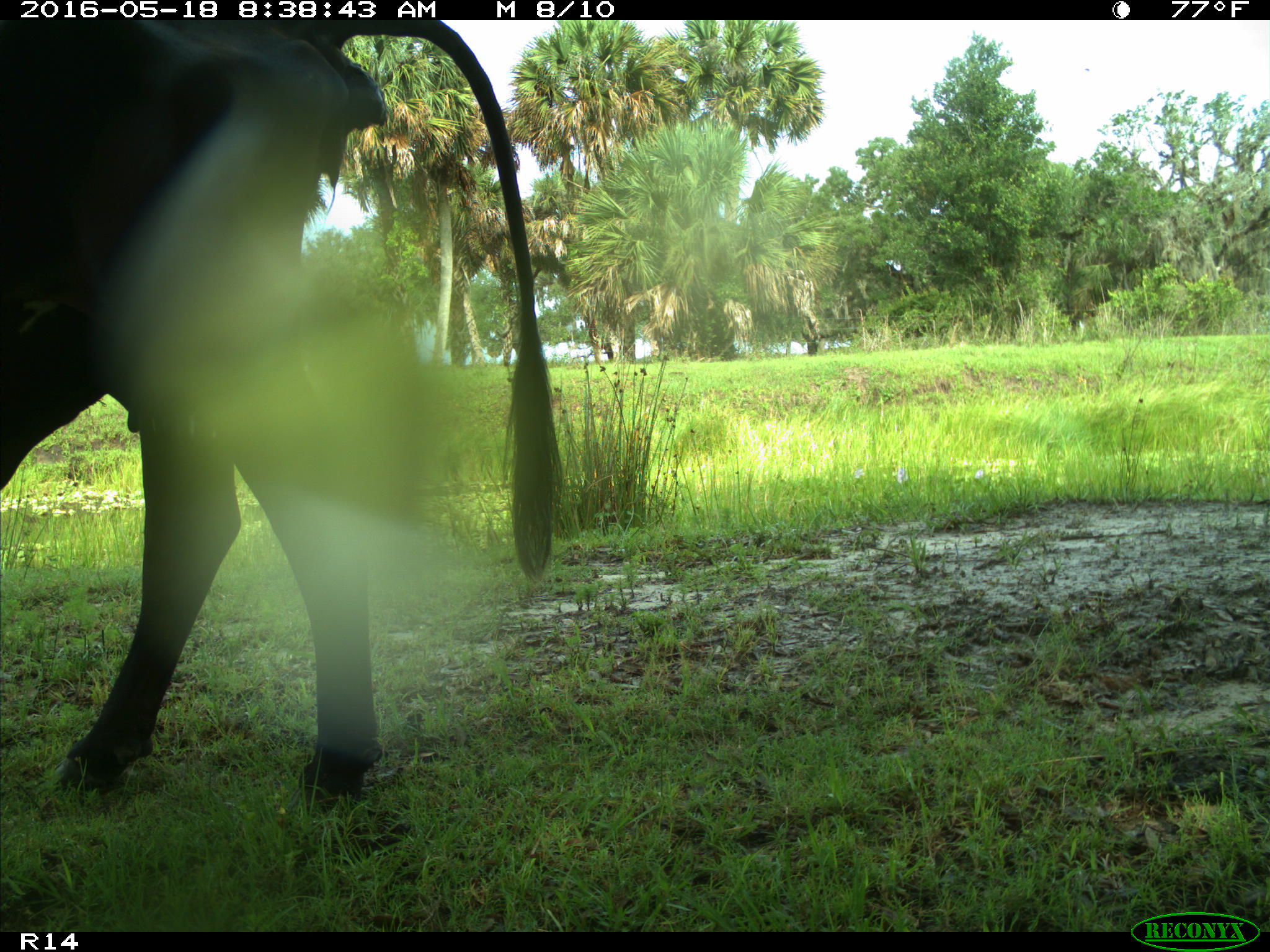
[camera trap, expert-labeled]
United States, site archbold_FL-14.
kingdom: Animalia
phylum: Chordata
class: Mammalia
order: Artiodactyla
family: Bovidae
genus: Bos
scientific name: Bos taurus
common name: domestic cow